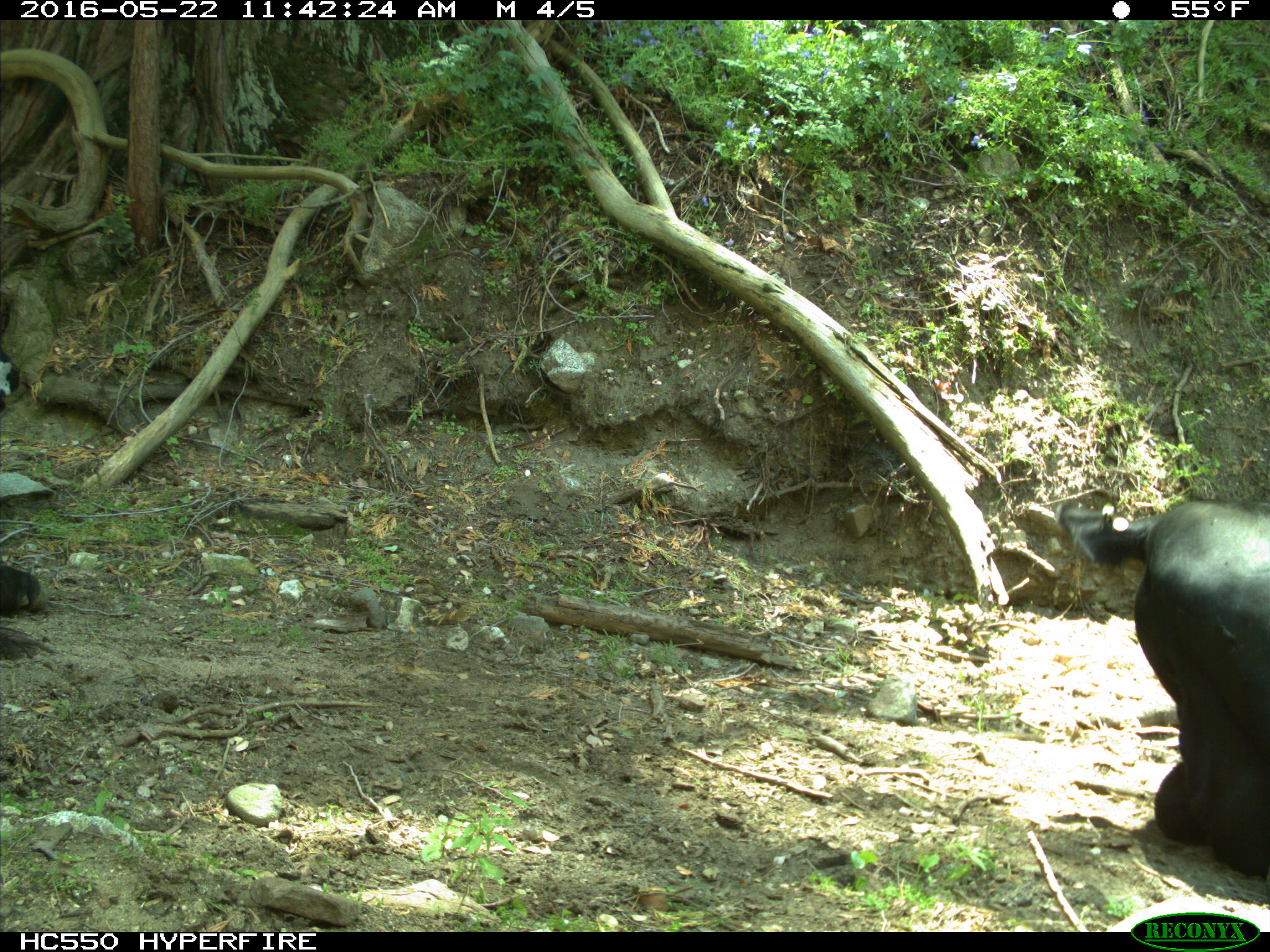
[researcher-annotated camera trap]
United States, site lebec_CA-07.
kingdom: Animalia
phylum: Chordata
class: Mammalia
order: Artiodactyla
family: Bovidae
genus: Bos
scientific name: Bos taurus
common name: domestic cow